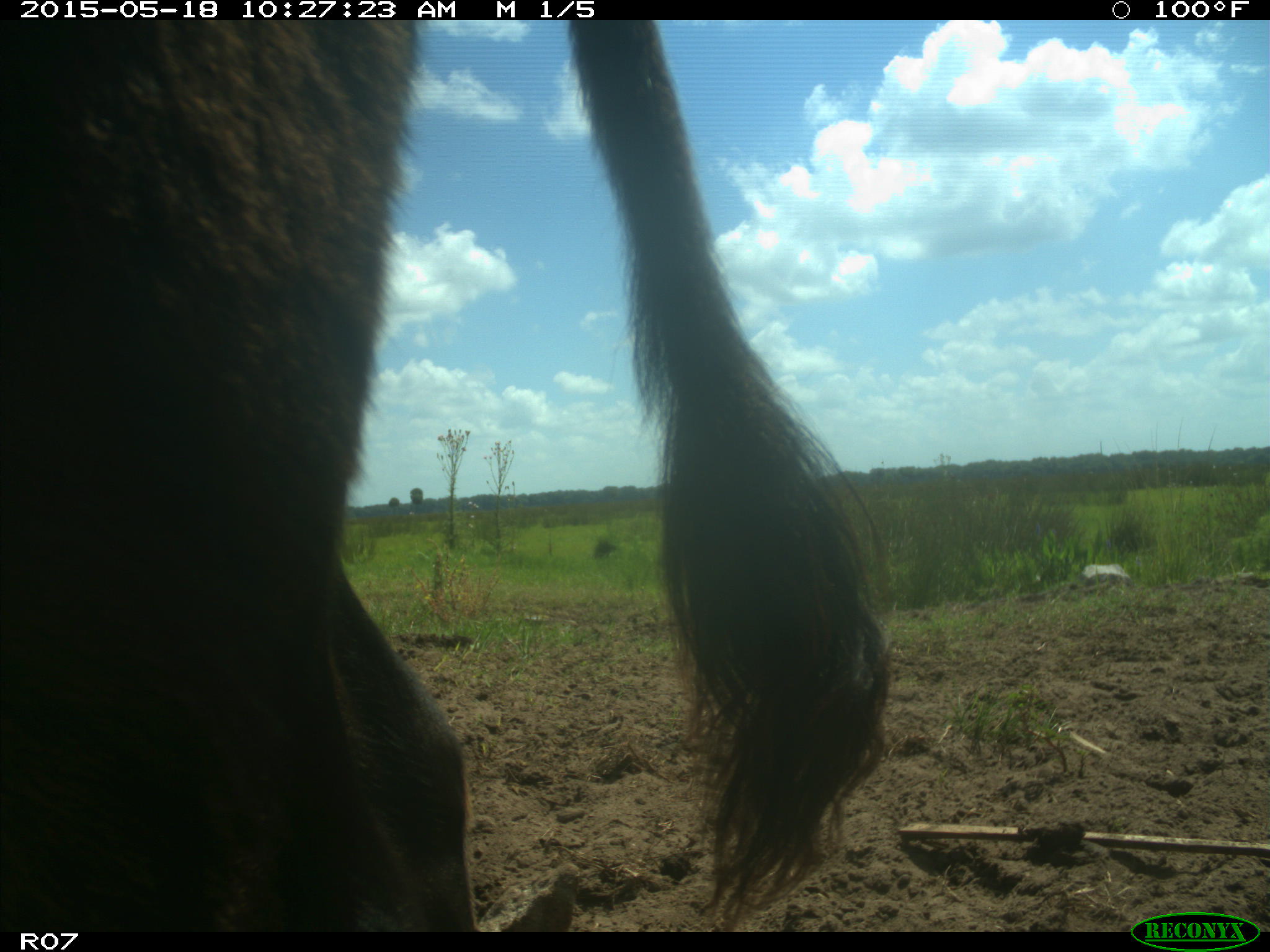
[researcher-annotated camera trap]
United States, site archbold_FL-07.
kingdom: Animalia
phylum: Chordata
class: Mammalia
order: Artiodactyla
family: Bovidae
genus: Bos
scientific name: Bos taurus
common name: domestic cow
Bos taurus (domestic cow).